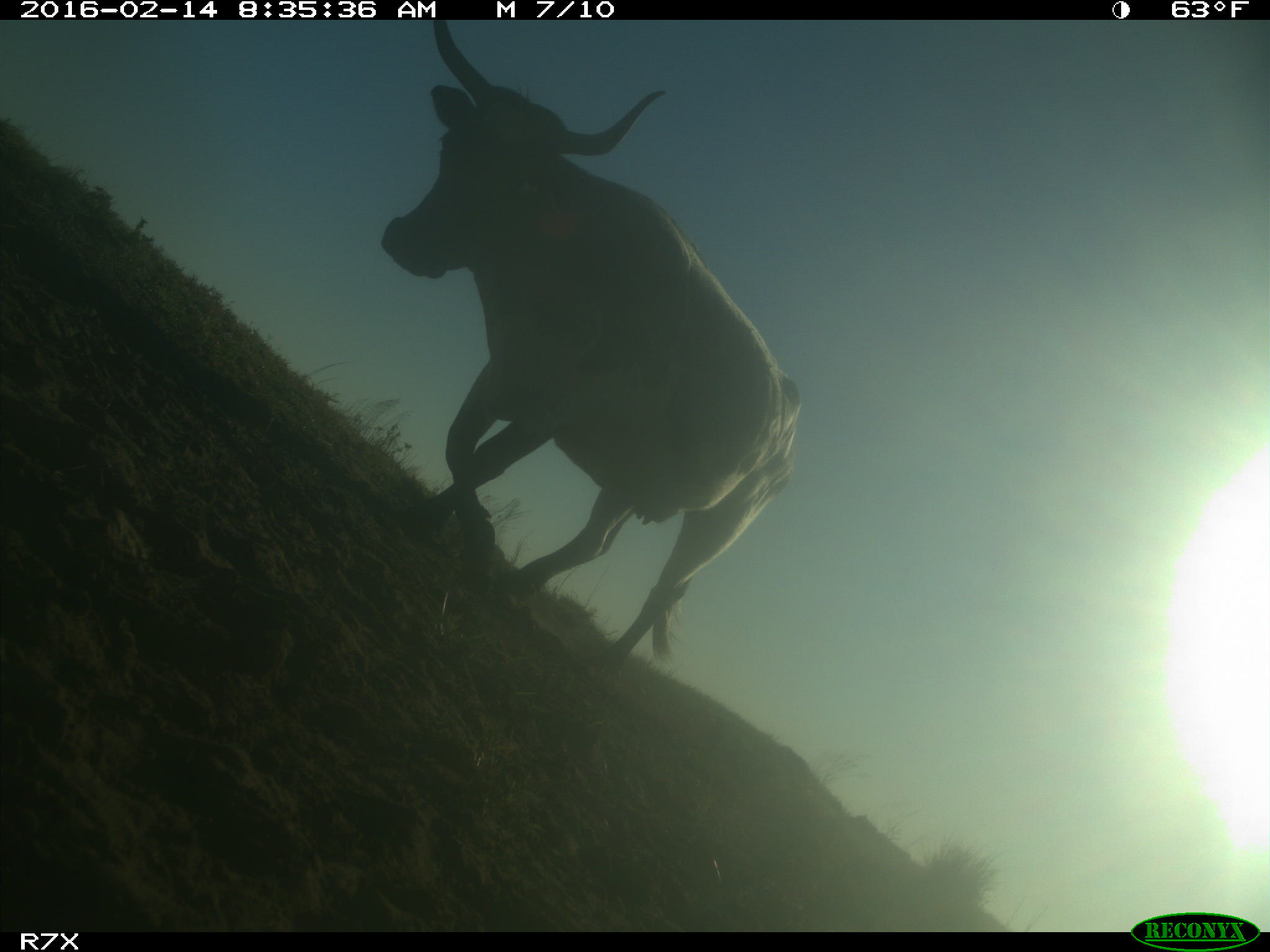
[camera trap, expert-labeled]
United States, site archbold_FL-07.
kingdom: Animalia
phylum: Chordata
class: Mammalia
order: Artiodactyla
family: Bovidae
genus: Bos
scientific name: Bos taurus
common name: domestic cow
Bos taurus (domestic cow).